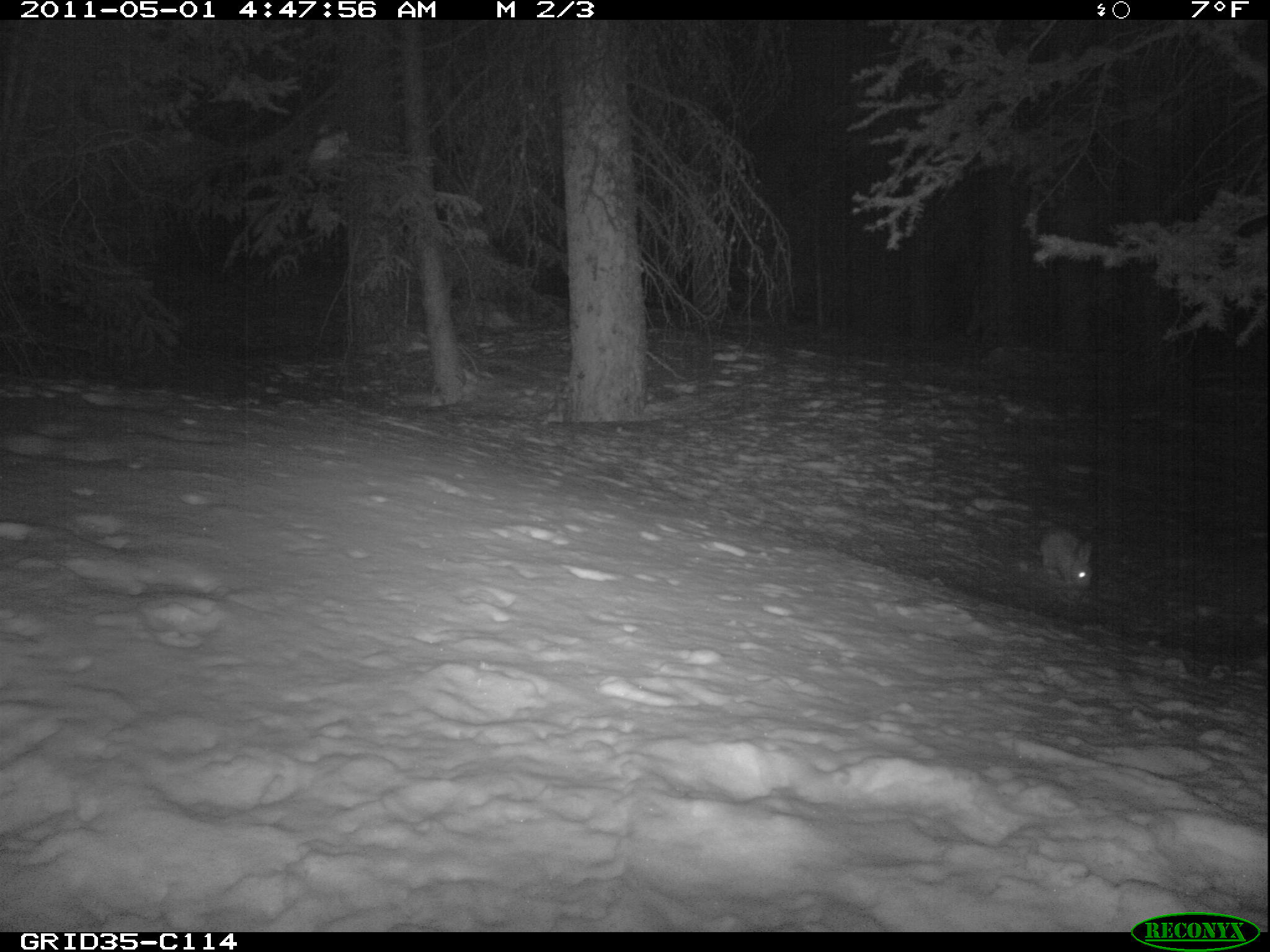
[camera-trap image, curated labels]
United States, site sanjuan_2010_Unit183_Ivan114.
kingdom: Animalia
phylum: Chordata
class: Mammalia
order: Lagomorpha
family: Leporidae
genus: Lepus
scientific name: Lepus americanus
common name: snowshoe hare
Lepus americanus (snowshoe hare).